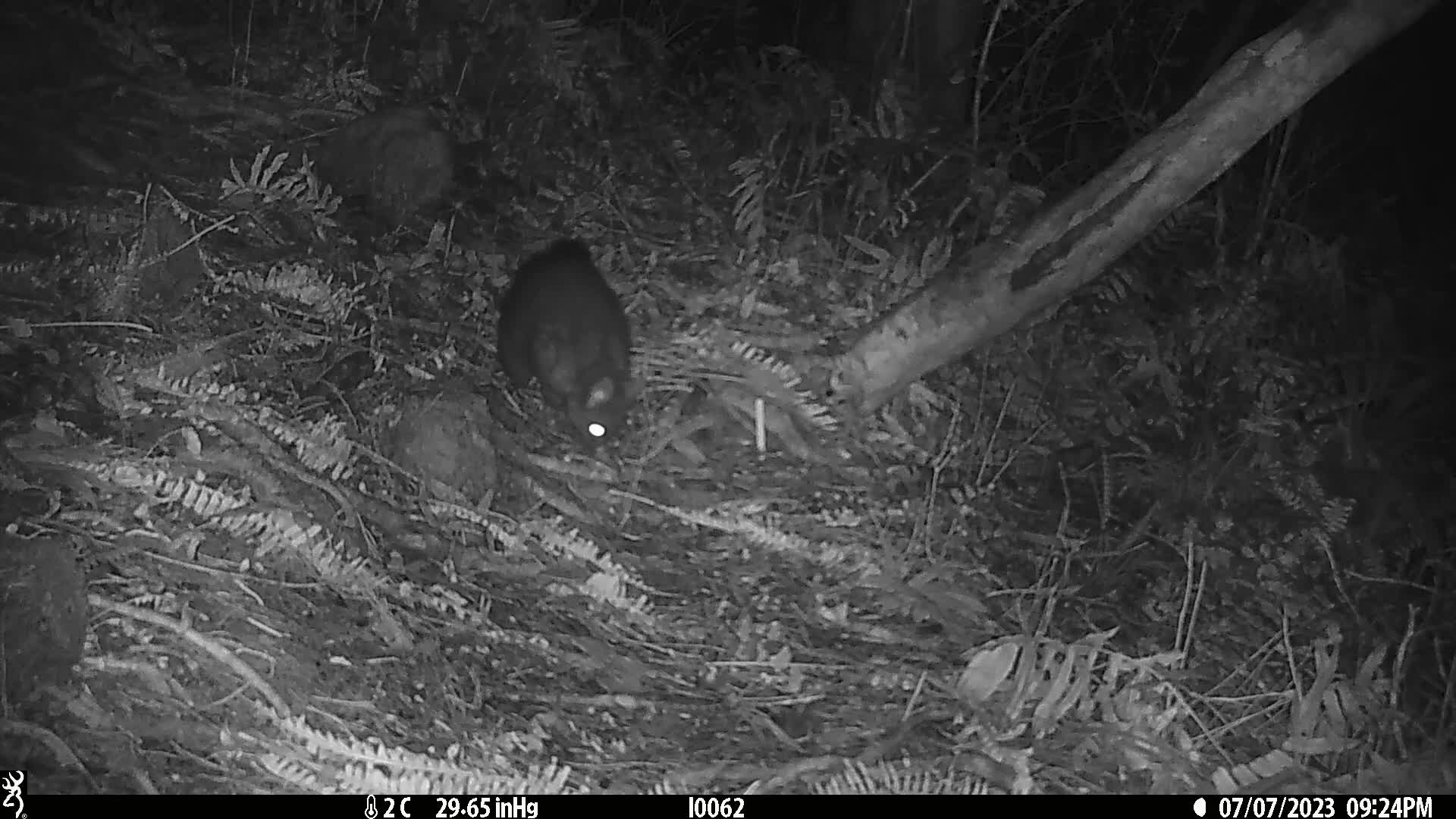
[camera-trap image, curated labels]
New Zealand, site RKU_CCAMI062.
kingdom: Animalia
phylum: Chordata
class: Mammalia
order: Diprotodontia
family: Phalangeridae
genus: Trichosurus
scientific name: Trichosurus vulpecula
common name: common brushtail possum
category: possum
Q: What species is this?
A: Possum (common brushtail possum) (Trichosurus vulpecula).